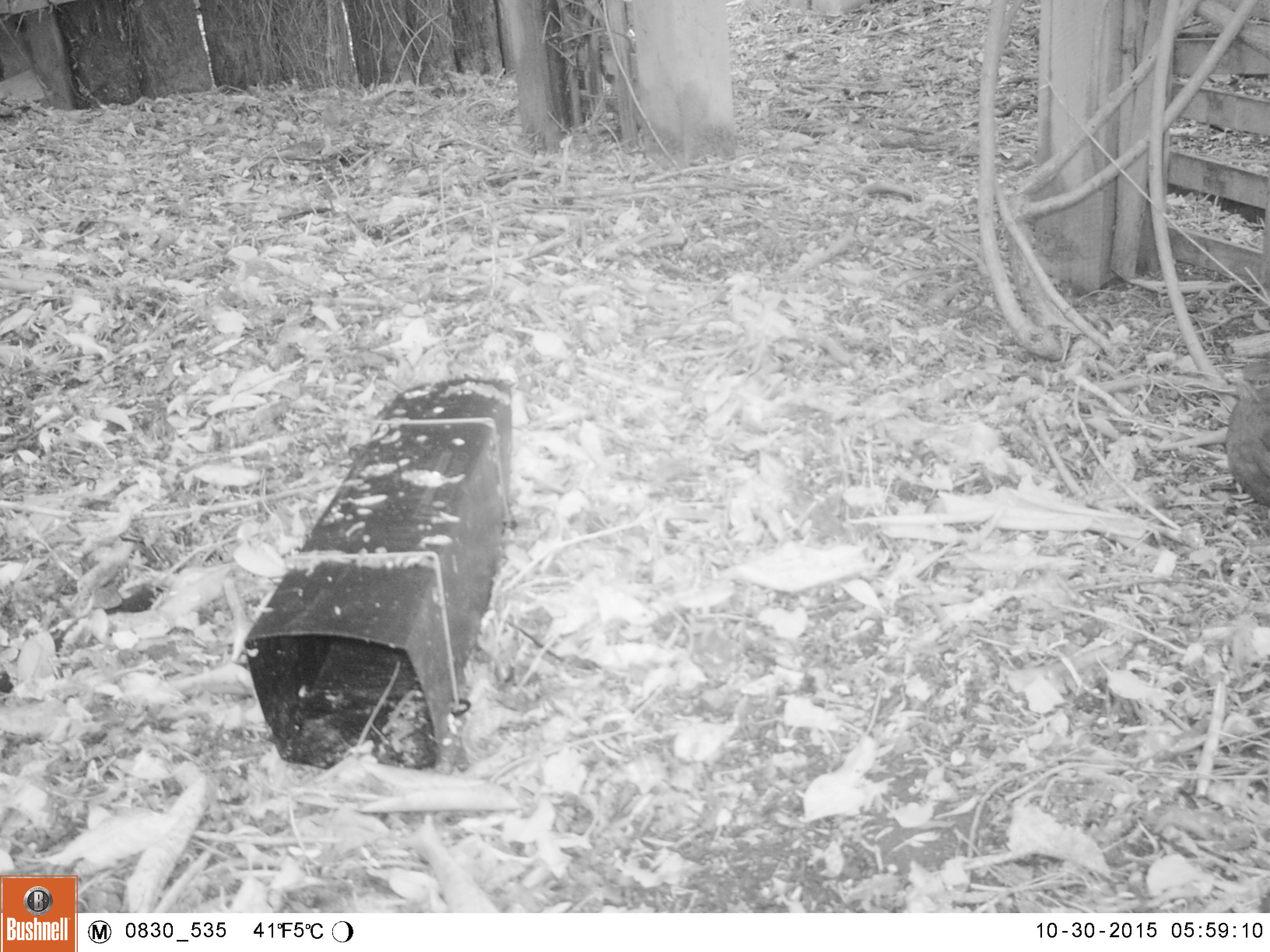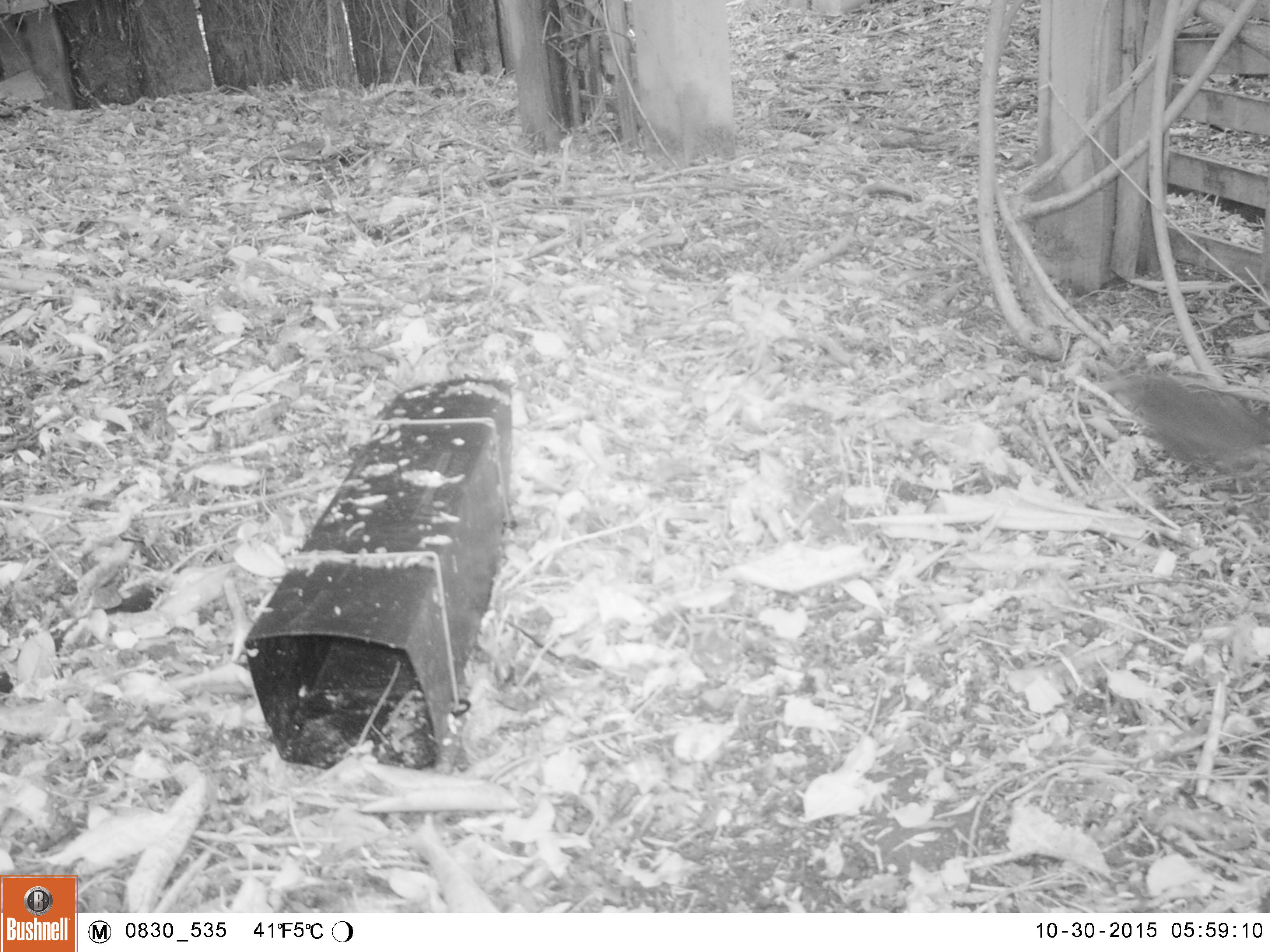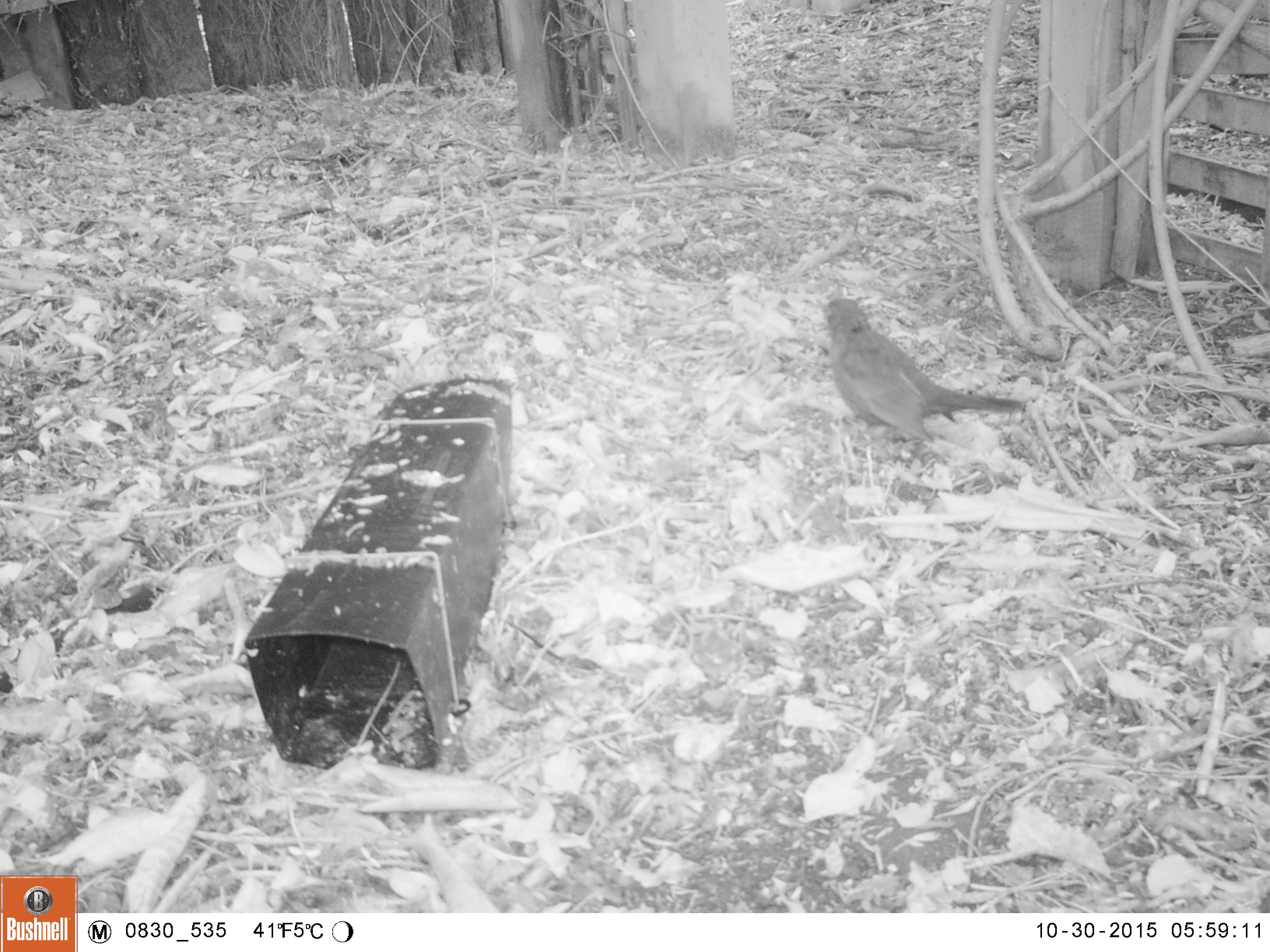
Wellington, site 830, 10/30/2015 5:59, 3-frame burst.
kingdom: Animalia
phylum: Chordata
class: Aves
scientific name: Aves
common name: bird